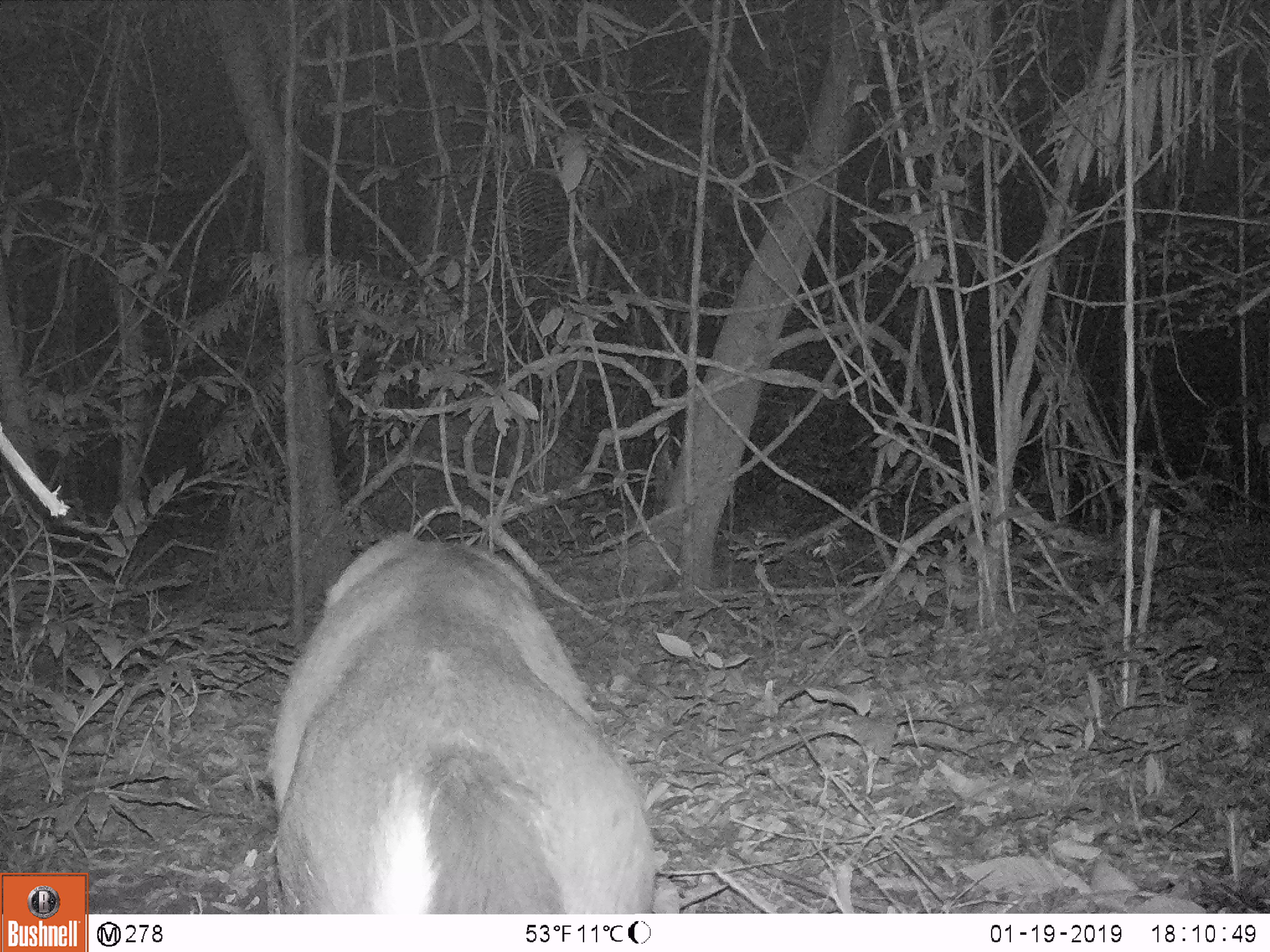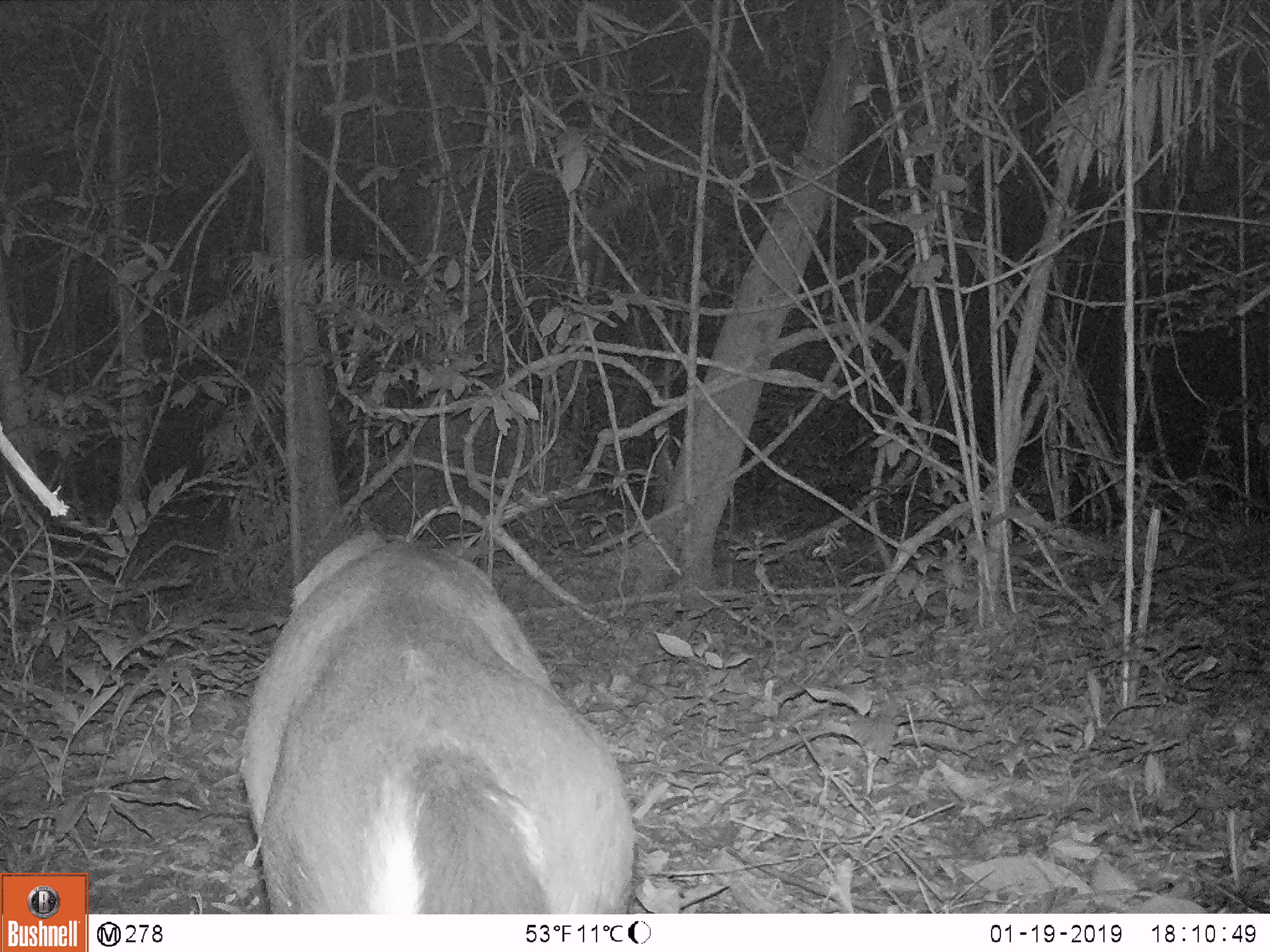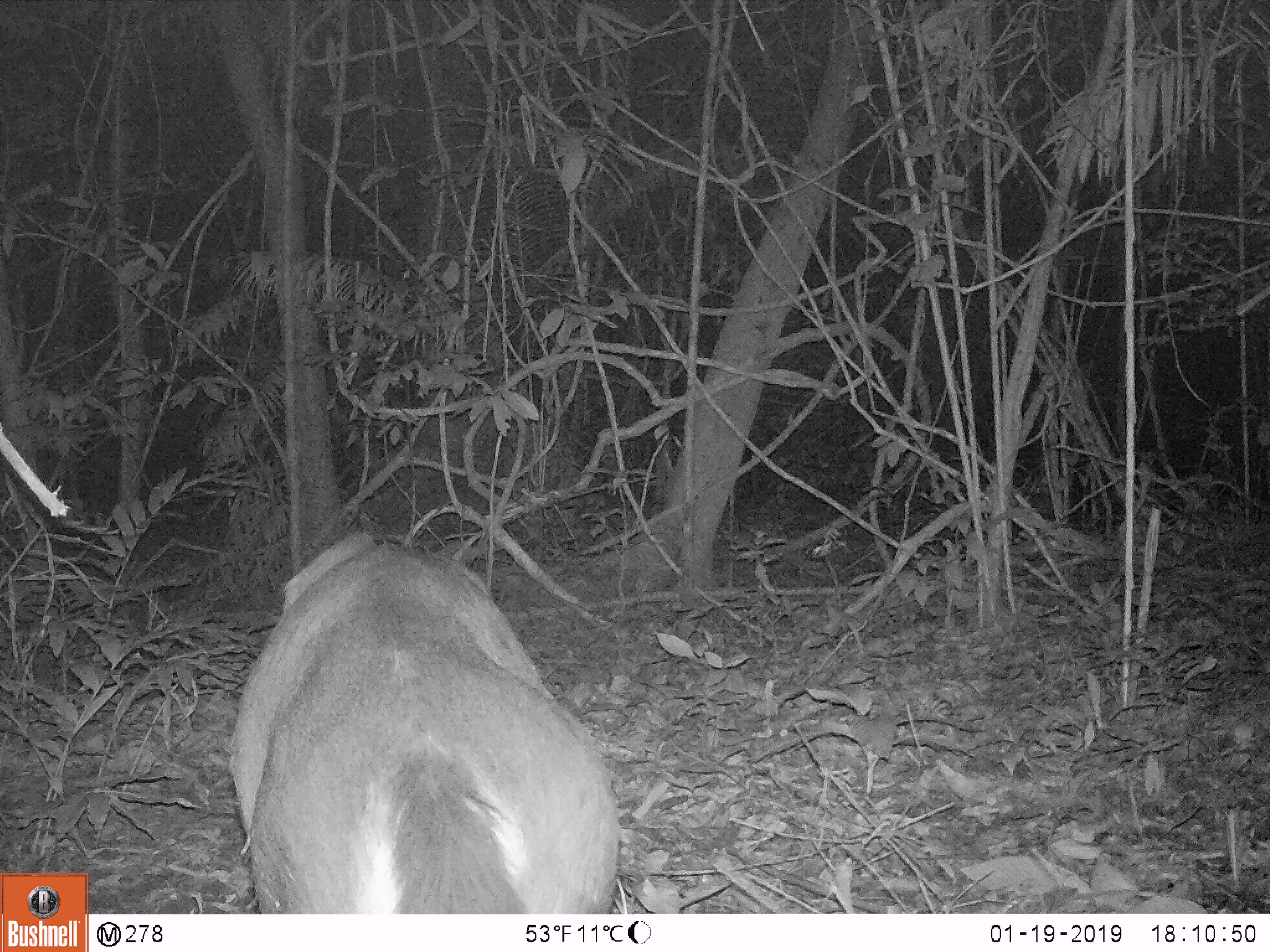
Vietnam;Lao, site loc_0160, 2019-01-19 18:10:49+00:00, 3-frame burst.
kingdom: Animalia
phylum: Chordata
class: Mammalia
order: Artiodactyla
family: Cervidae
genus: Rusa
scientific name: Rusa unicolor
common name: sambar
Sambar (Rusa unicolor). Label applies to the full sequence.